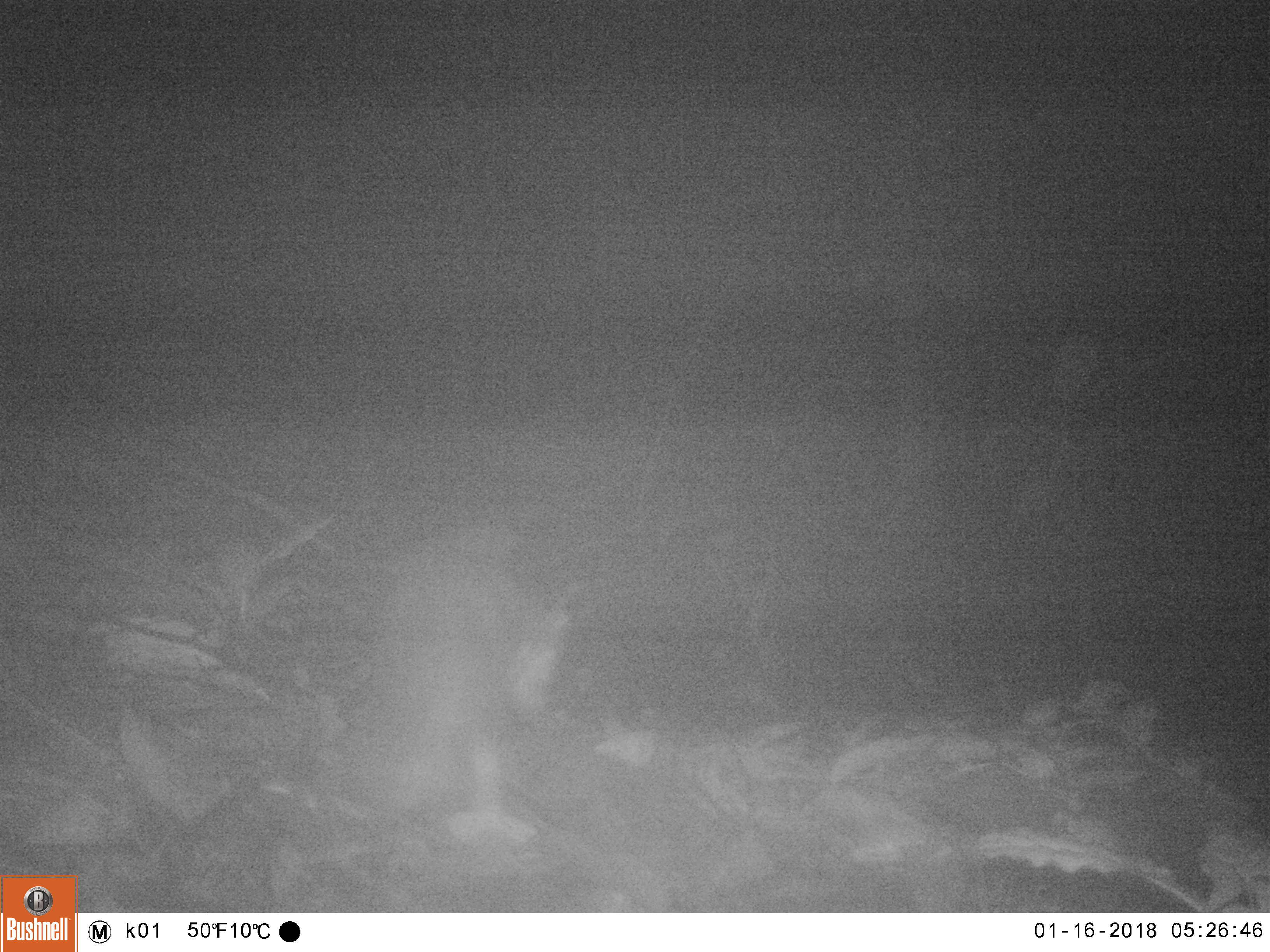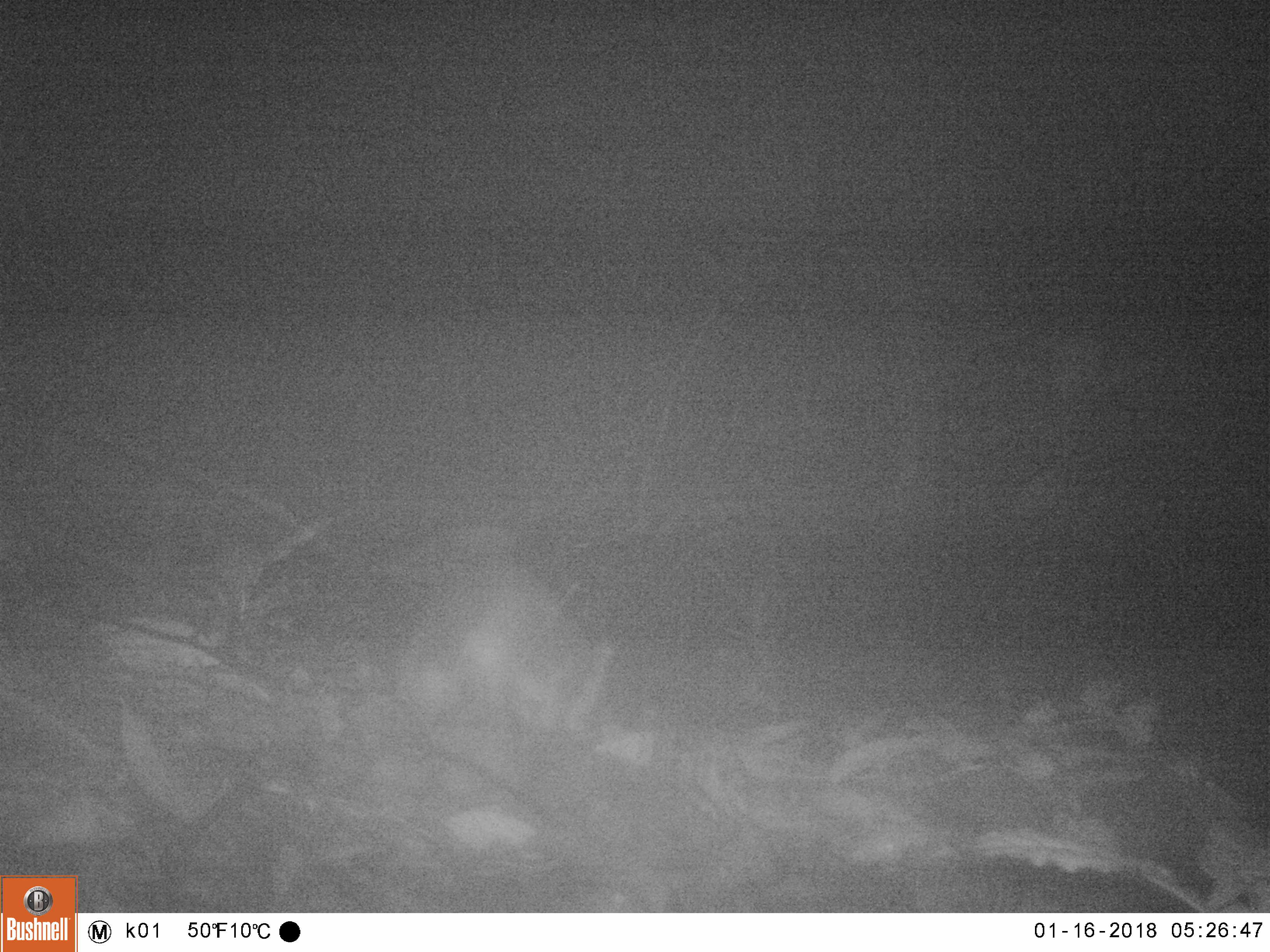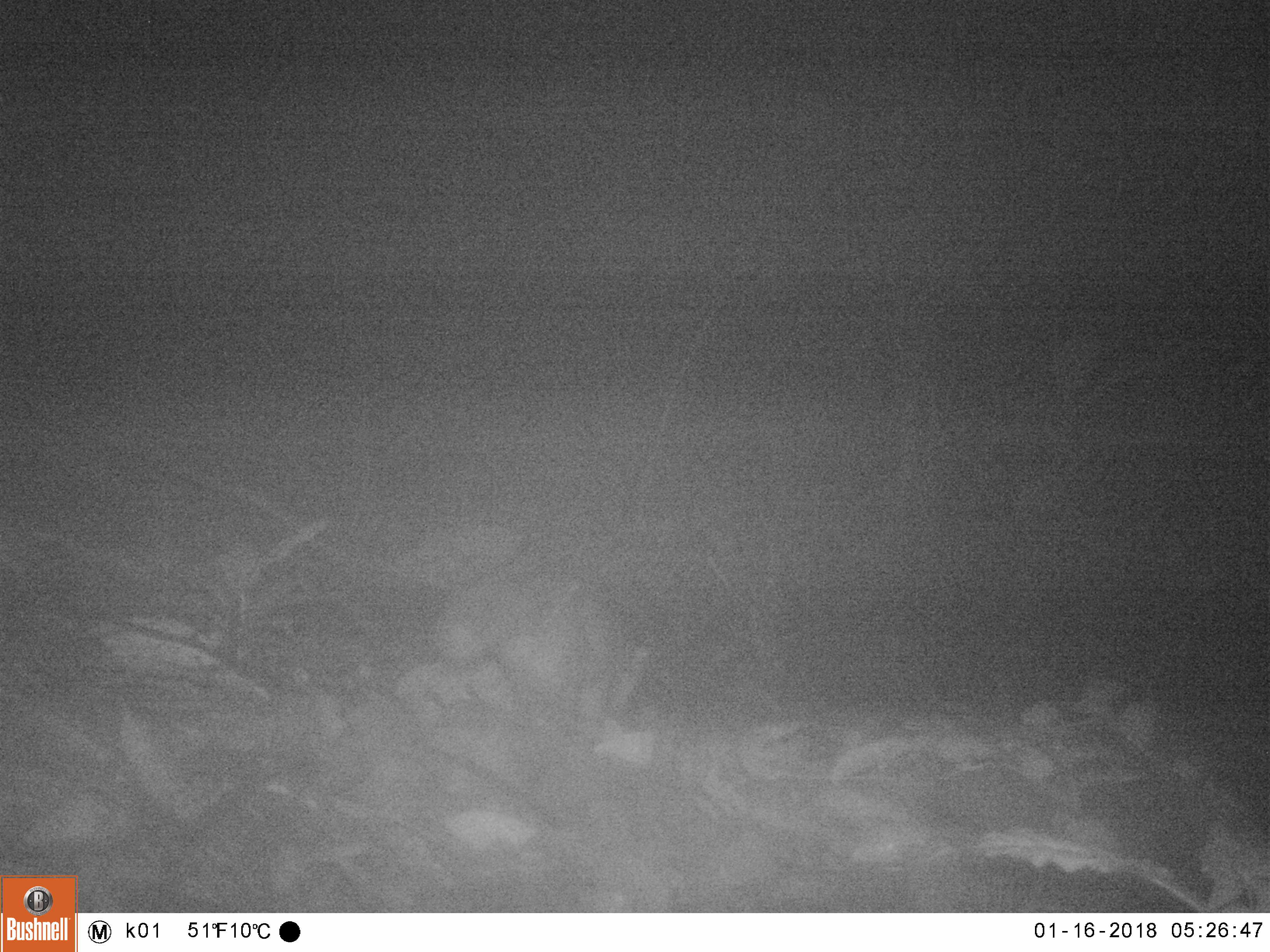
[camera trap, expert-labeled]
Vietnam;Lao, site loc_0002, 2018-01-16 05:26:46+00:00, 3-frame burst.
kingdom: Animalia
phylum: Chordata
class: Mammalia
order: Carnivora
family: Mustelidae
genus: Melogale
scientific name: Melogale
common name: ferret badger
Ferret badger (Melogale). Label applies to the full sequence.